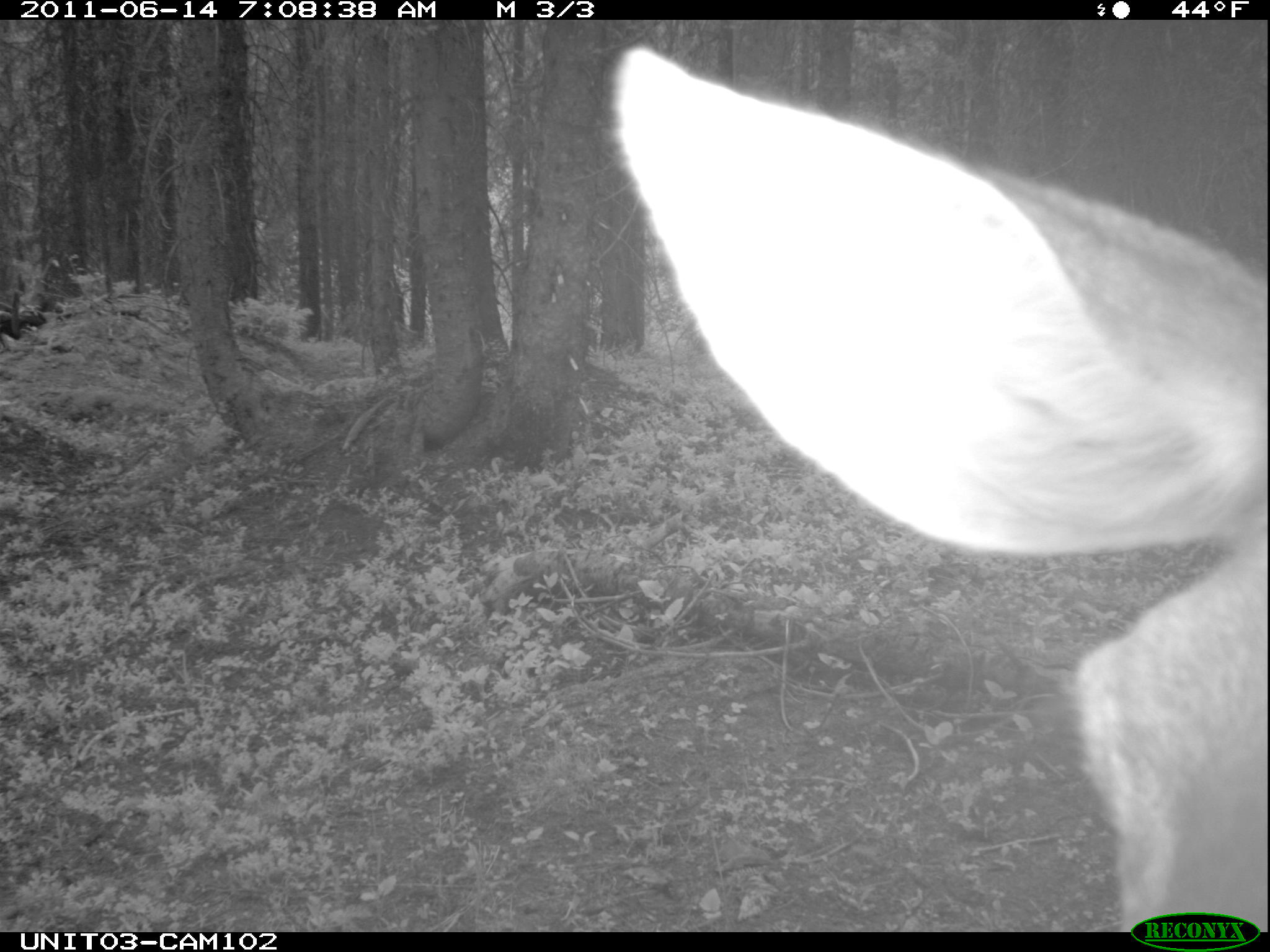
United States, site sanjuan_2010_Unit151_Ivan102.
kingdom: Animalia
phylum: Chordata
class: Mammalia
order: Artiodactyla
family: Cervidae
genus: Odocoileus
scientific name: Odocoileus hemionus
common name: mule deer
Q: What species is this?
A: Odocoileus hemionus (mule deer).